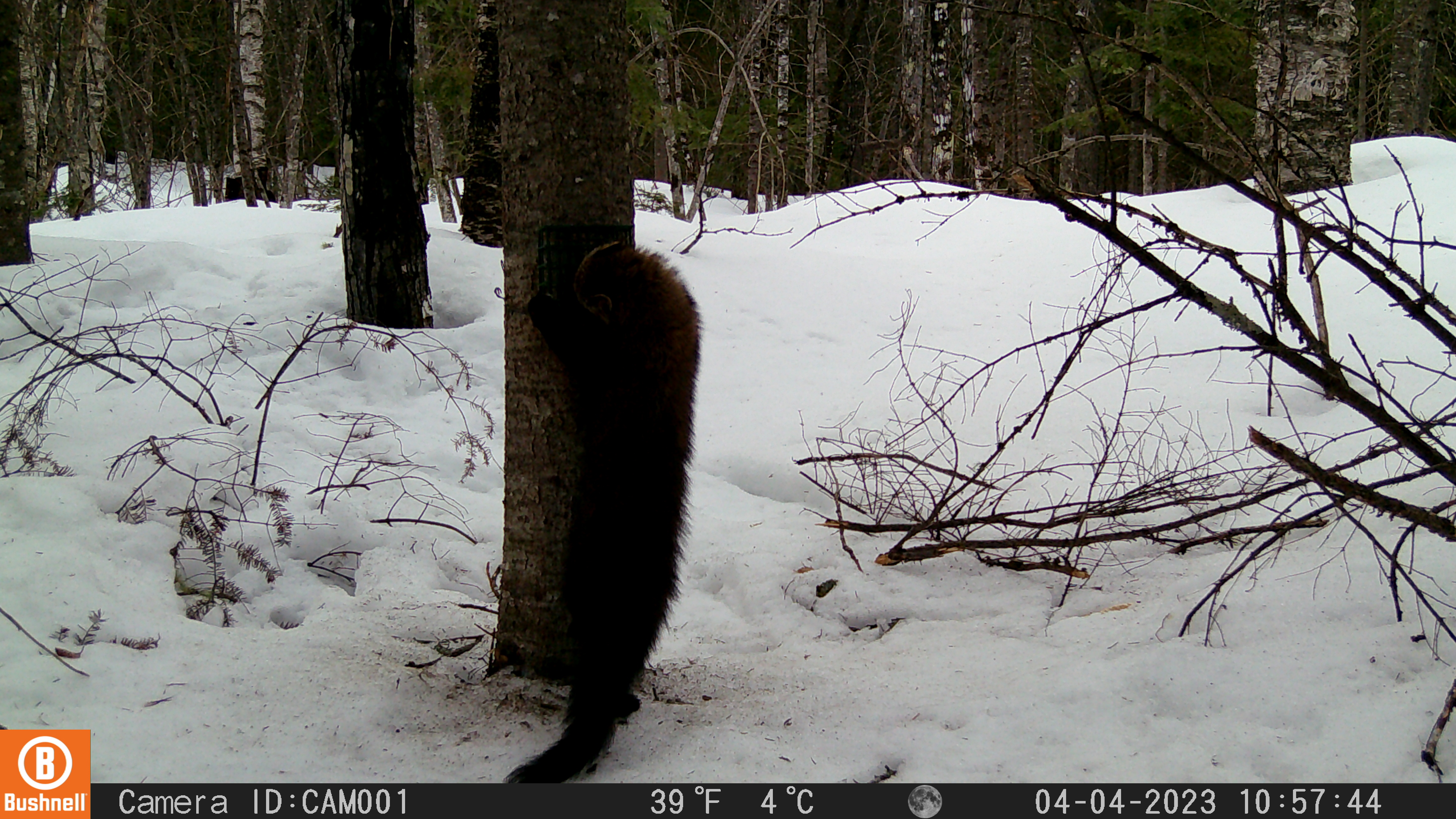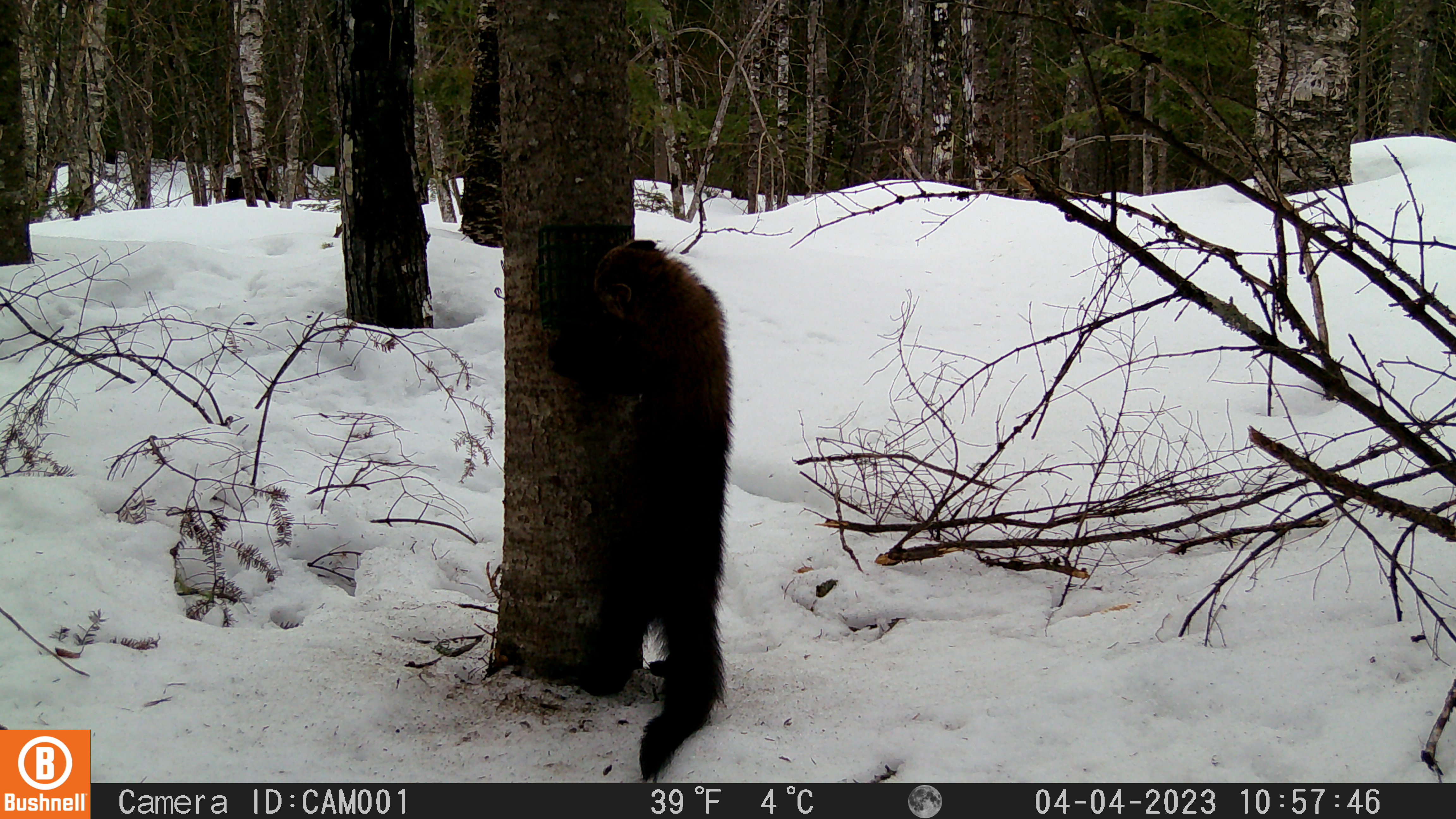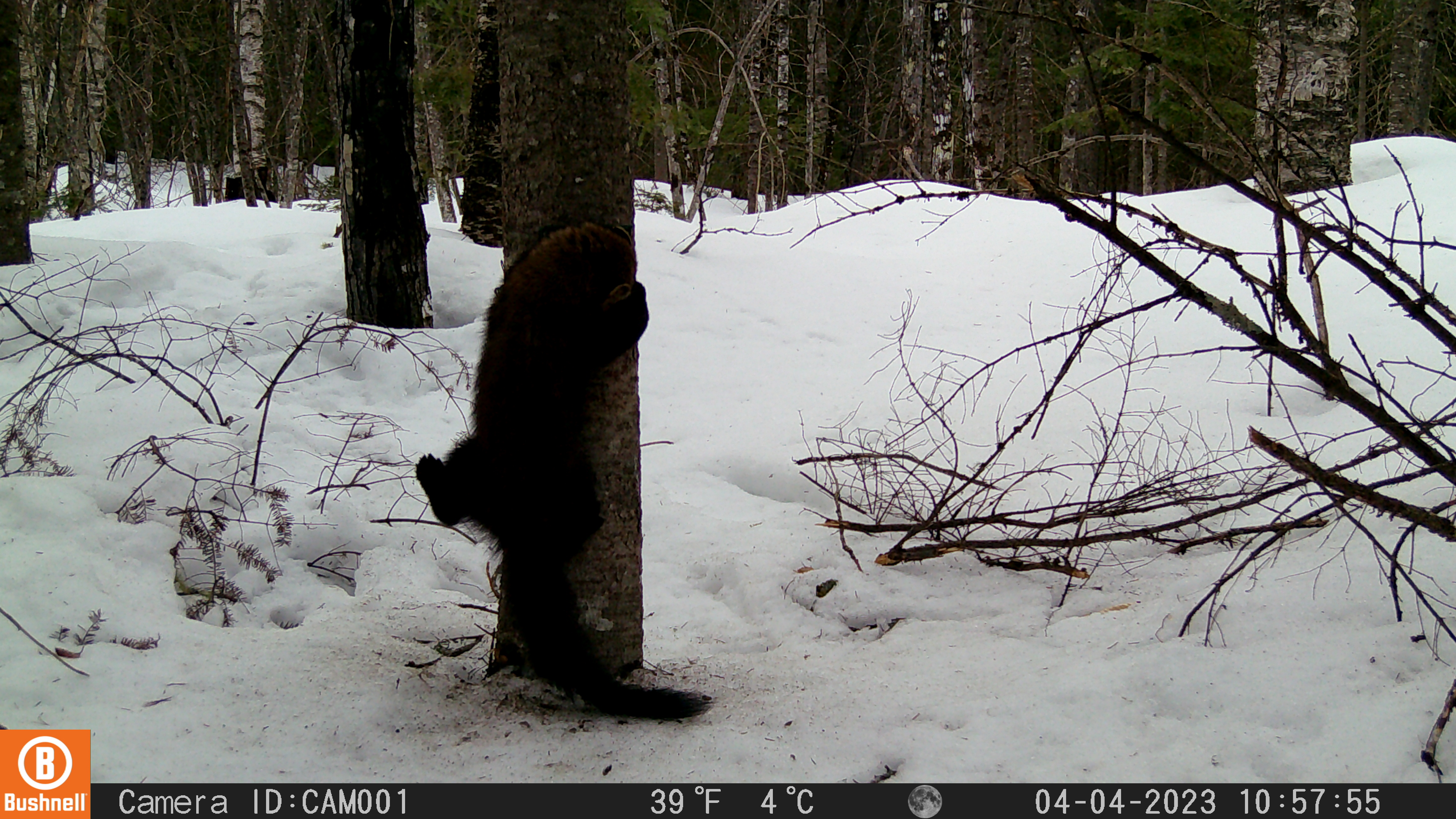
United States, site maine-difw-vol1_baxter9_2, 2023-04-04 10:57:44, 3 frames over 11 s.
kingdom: Animalia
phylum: Chordata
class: Mammalia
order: Carnivora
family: Mustelidae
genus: Martes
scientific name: Martes americana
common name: american marten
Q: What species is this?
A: American marten (Martes americana).